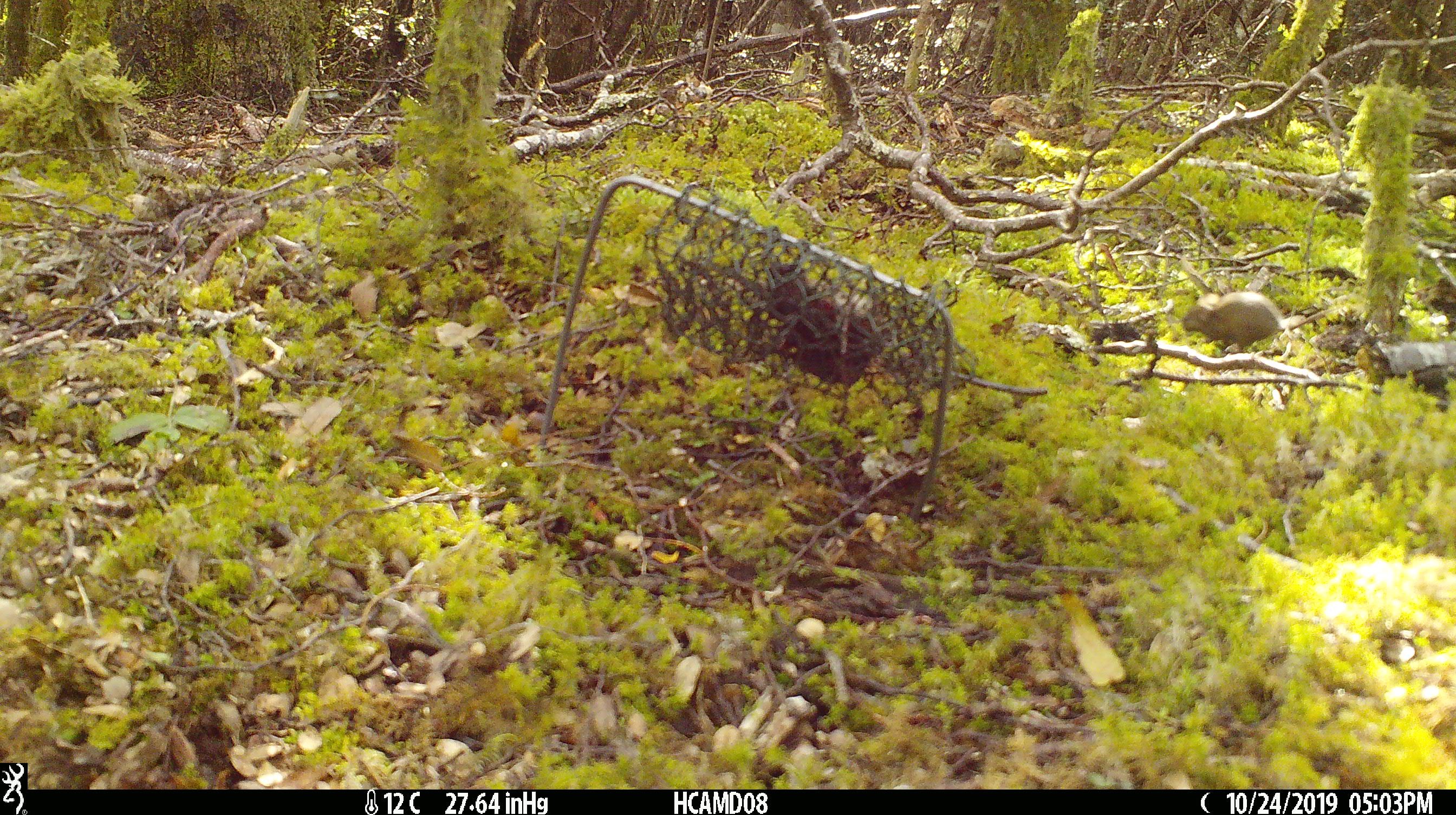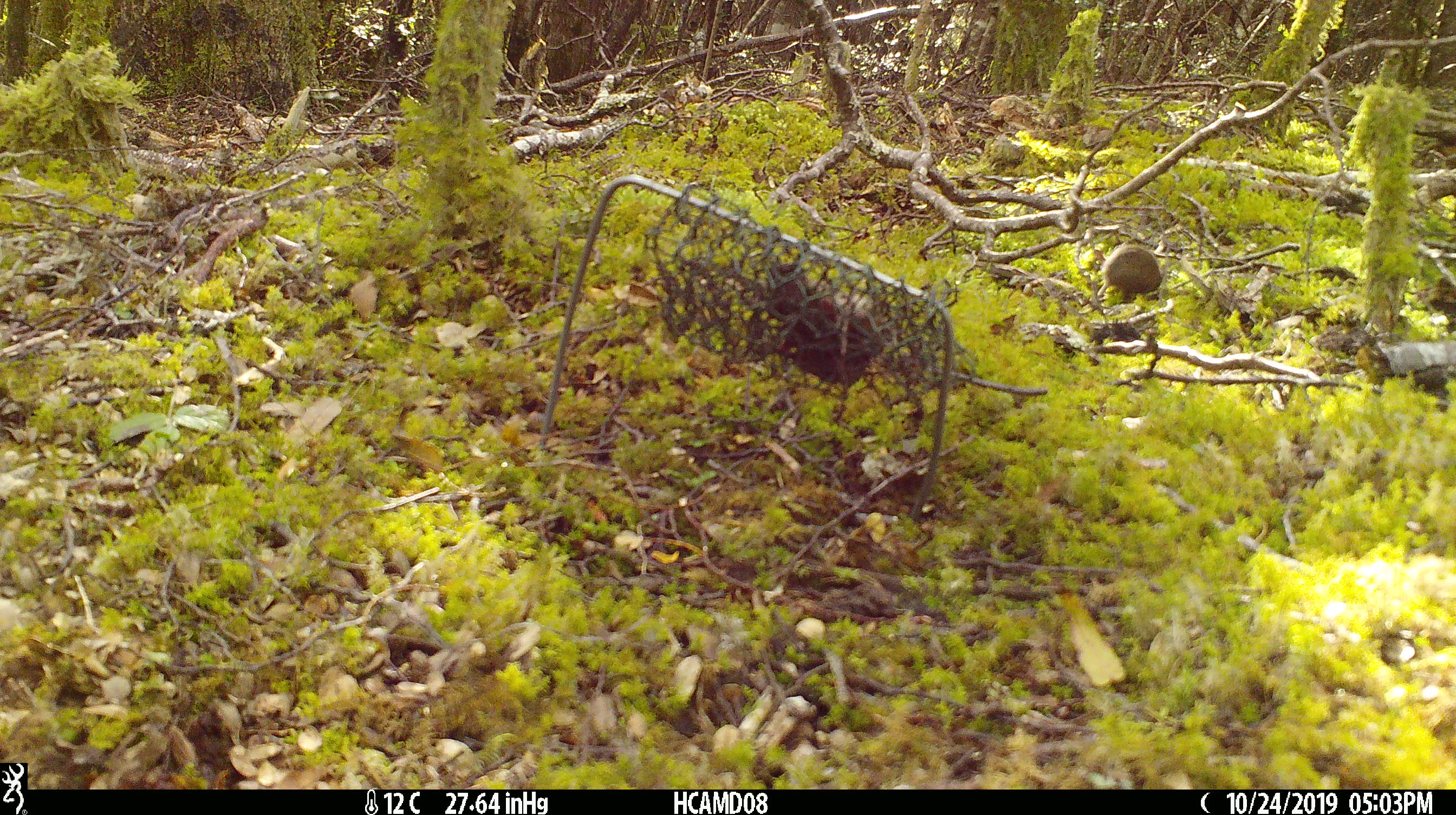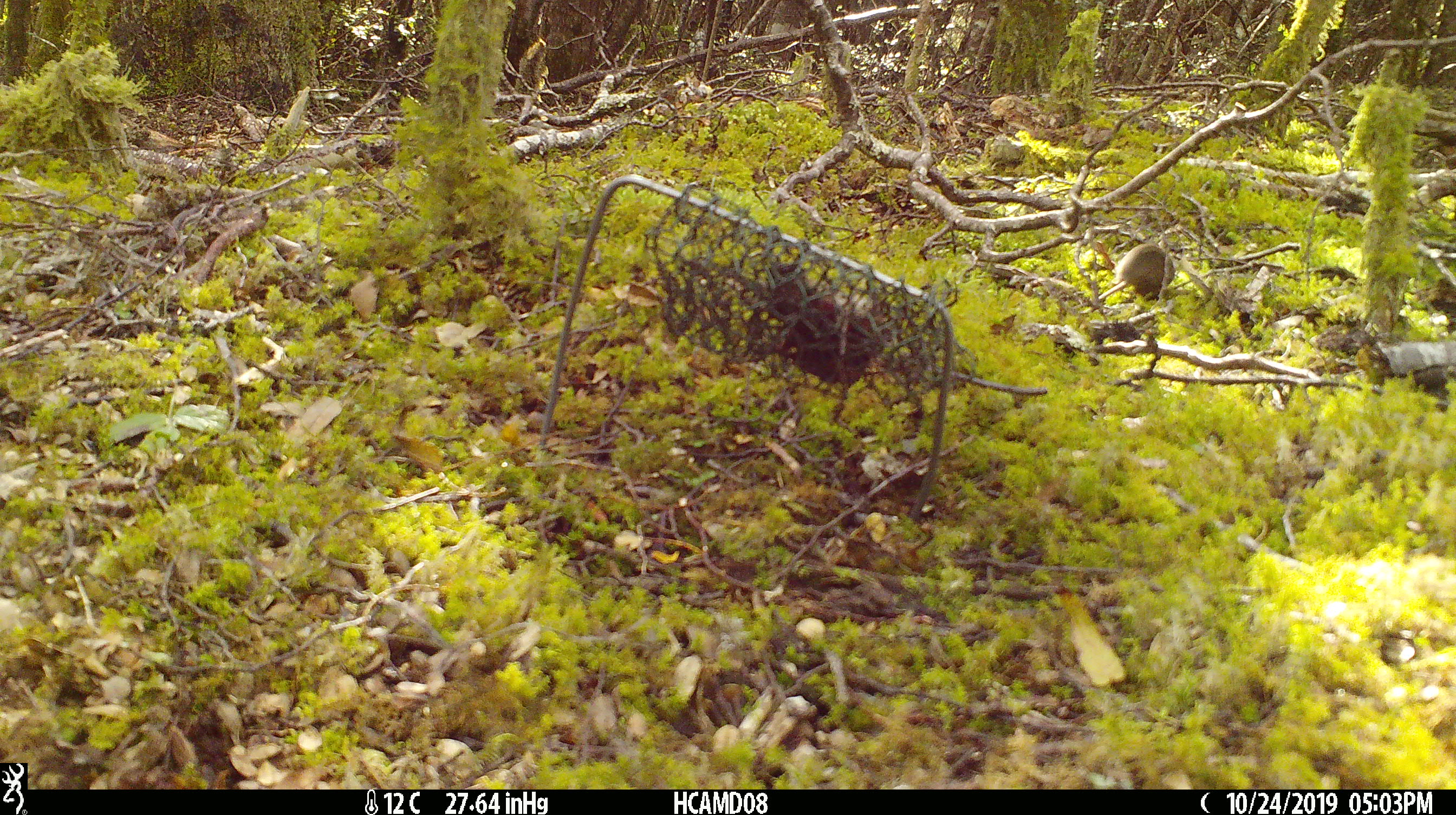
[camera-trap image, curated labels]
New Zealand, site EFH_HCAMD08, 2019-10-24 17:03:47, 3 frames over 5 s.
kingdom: Animalia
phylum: Chordata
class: Mammalia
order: Rodentia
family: Muridae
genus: Mus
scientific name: Mus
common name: mouse